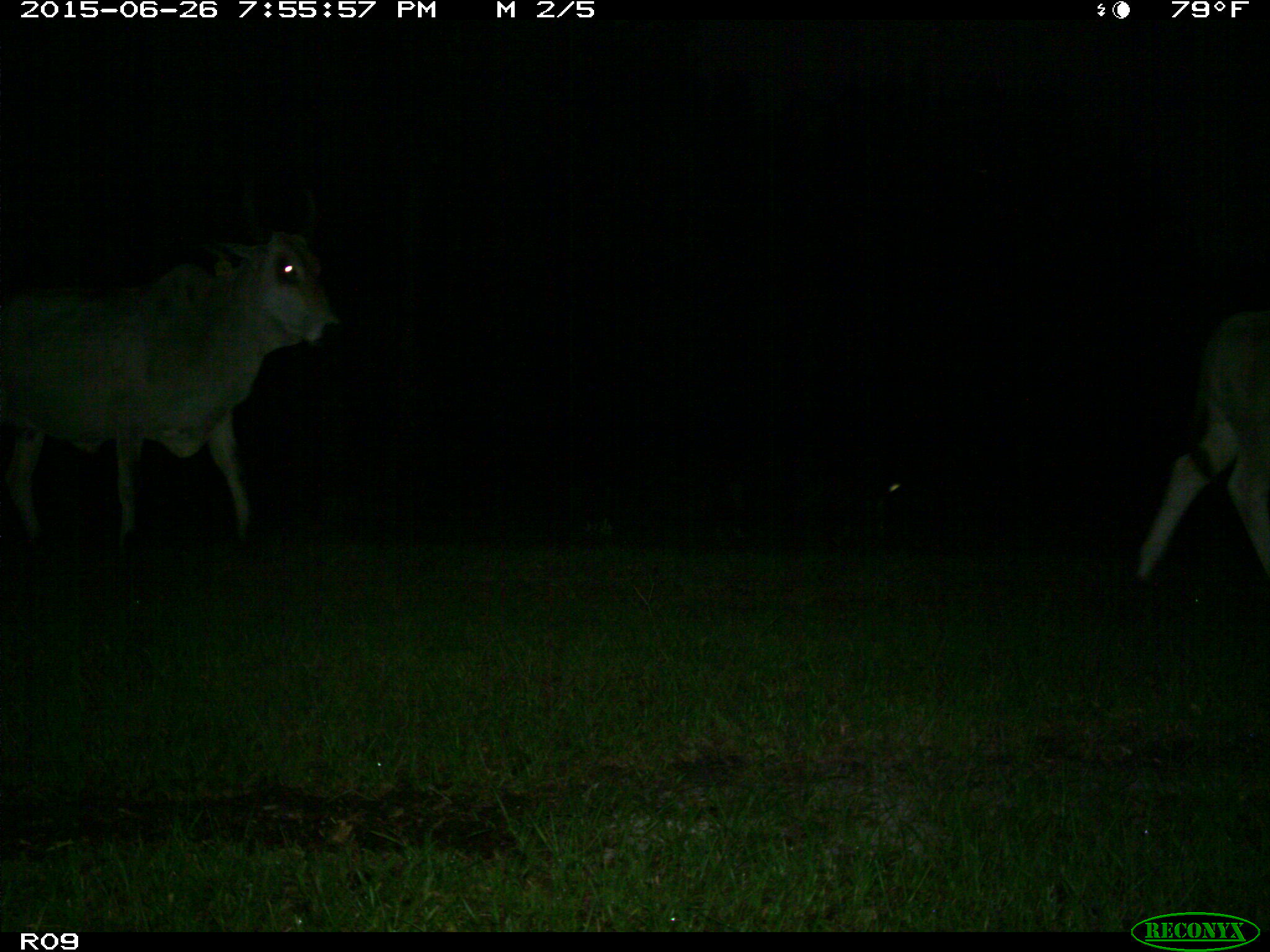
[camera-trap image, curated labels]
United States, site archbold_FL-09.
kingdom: Animalia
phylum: Chordata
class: Mammalia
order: Artiodactyla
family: Bovidae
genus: Bos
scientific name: Bos taurus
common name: domestic cow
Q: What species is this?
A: Bos taurus (domestic cow).